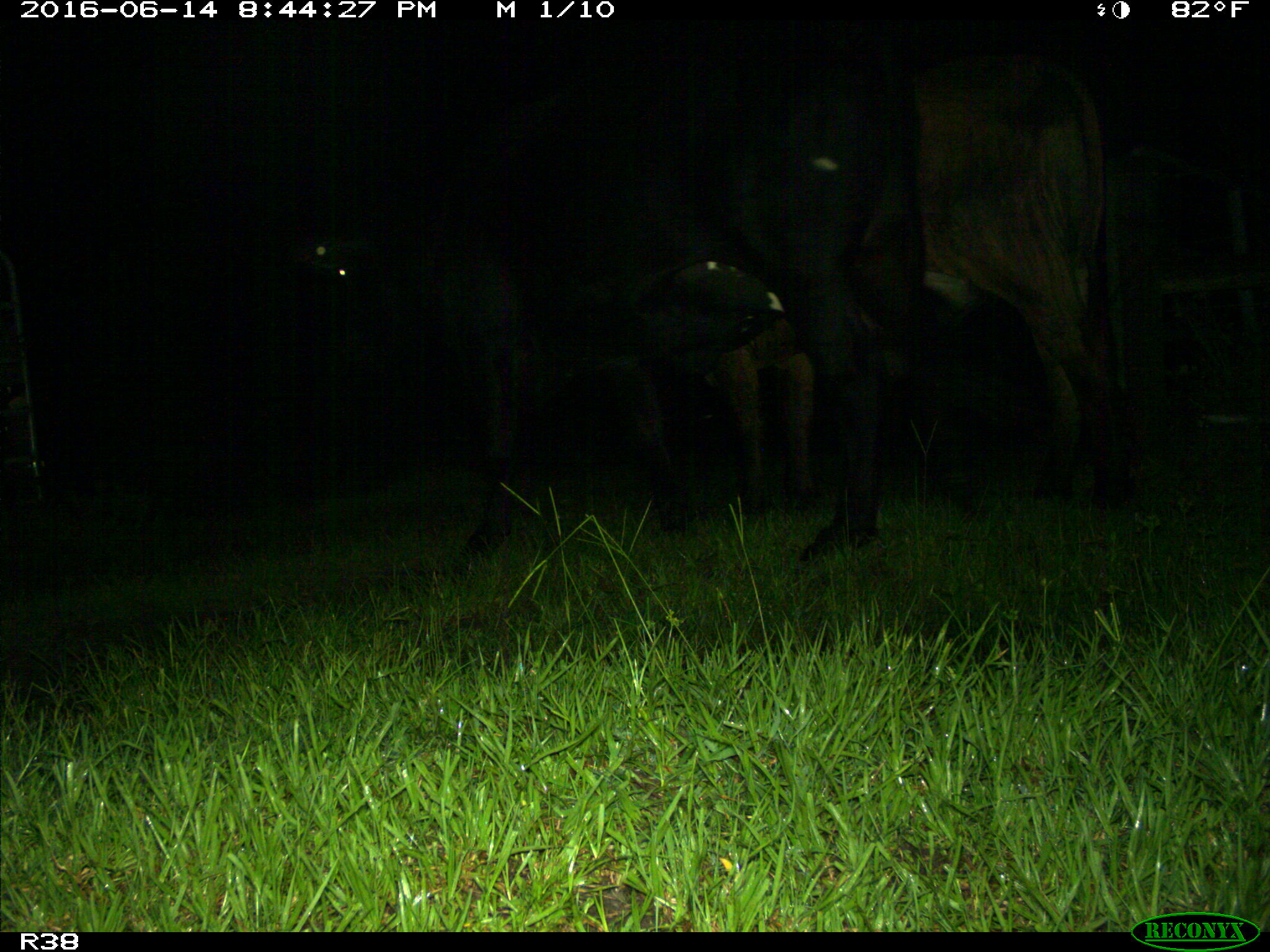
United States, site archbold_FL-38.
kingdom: Animalia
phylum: Chordata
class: Mammalia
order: Artiodactyla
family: Bovidae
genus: Bos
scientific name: Bos taurus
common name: domestic cow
Bos taurus (domestic cow).